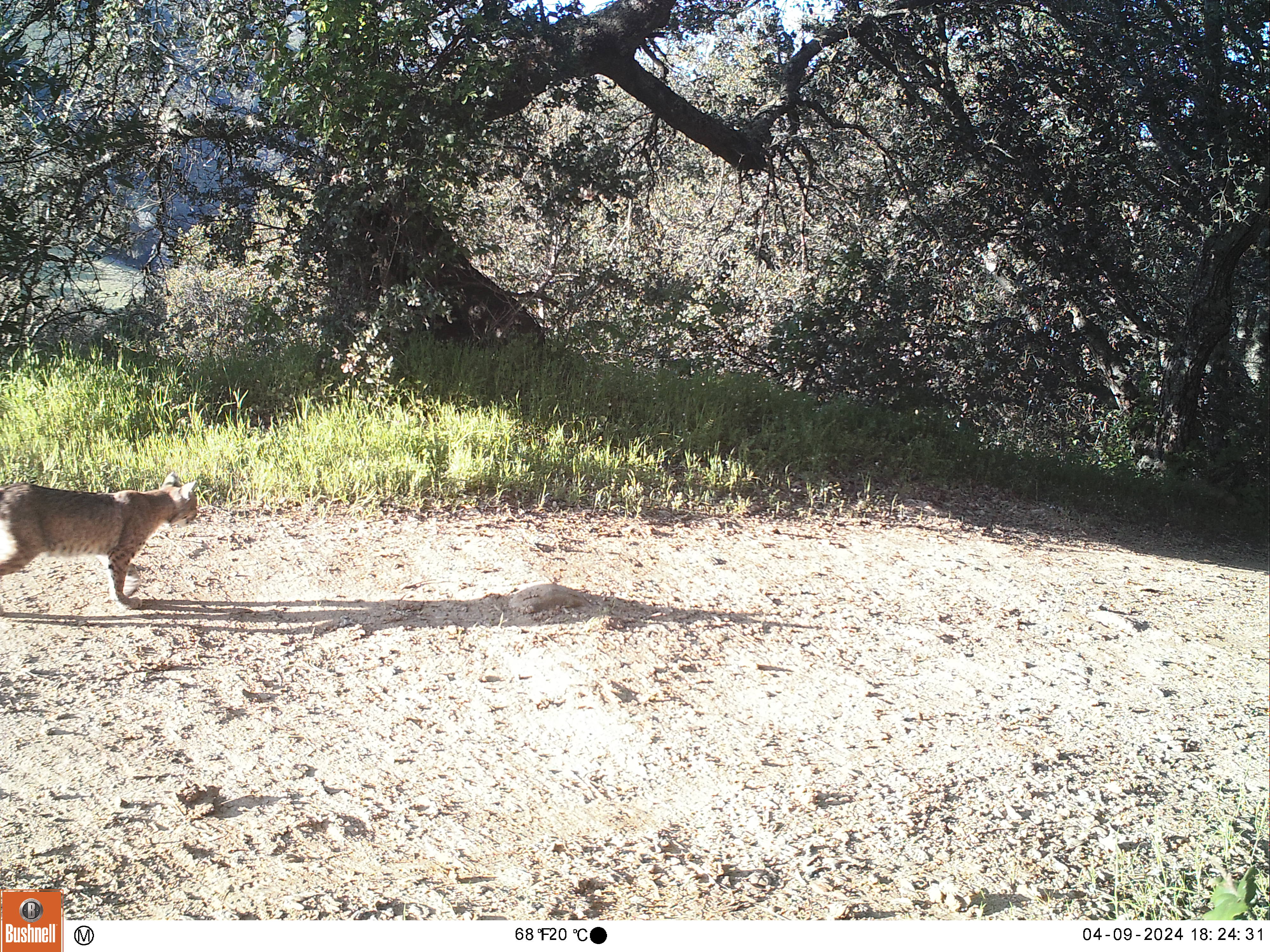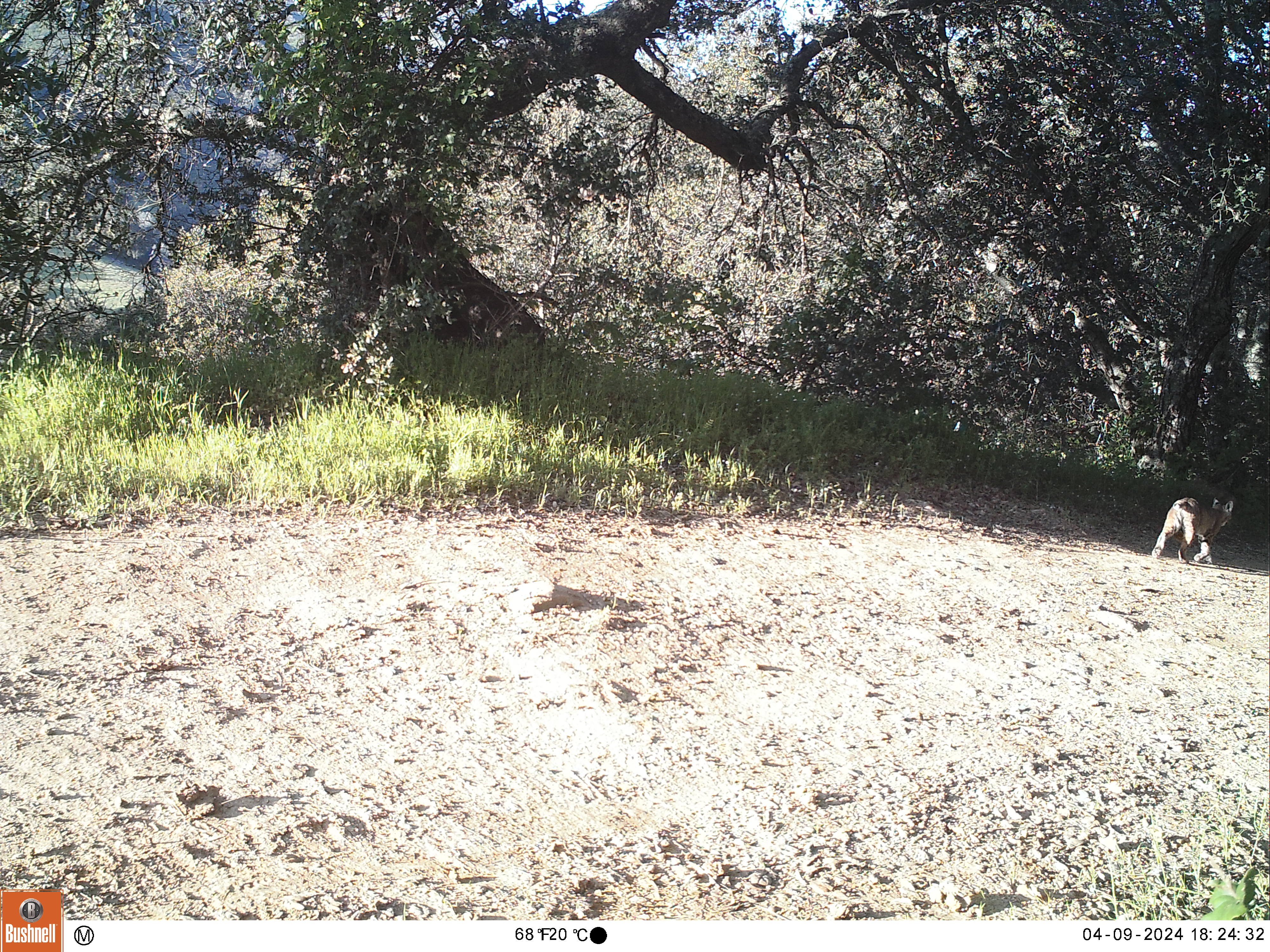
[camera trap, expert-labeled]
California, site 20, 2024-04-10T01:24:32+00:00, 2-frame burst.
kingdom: Animalia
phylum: Chordata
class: Mammalia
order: Carnivora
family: Felidae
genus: Lynx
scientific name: Lynx rufus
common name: bobcat